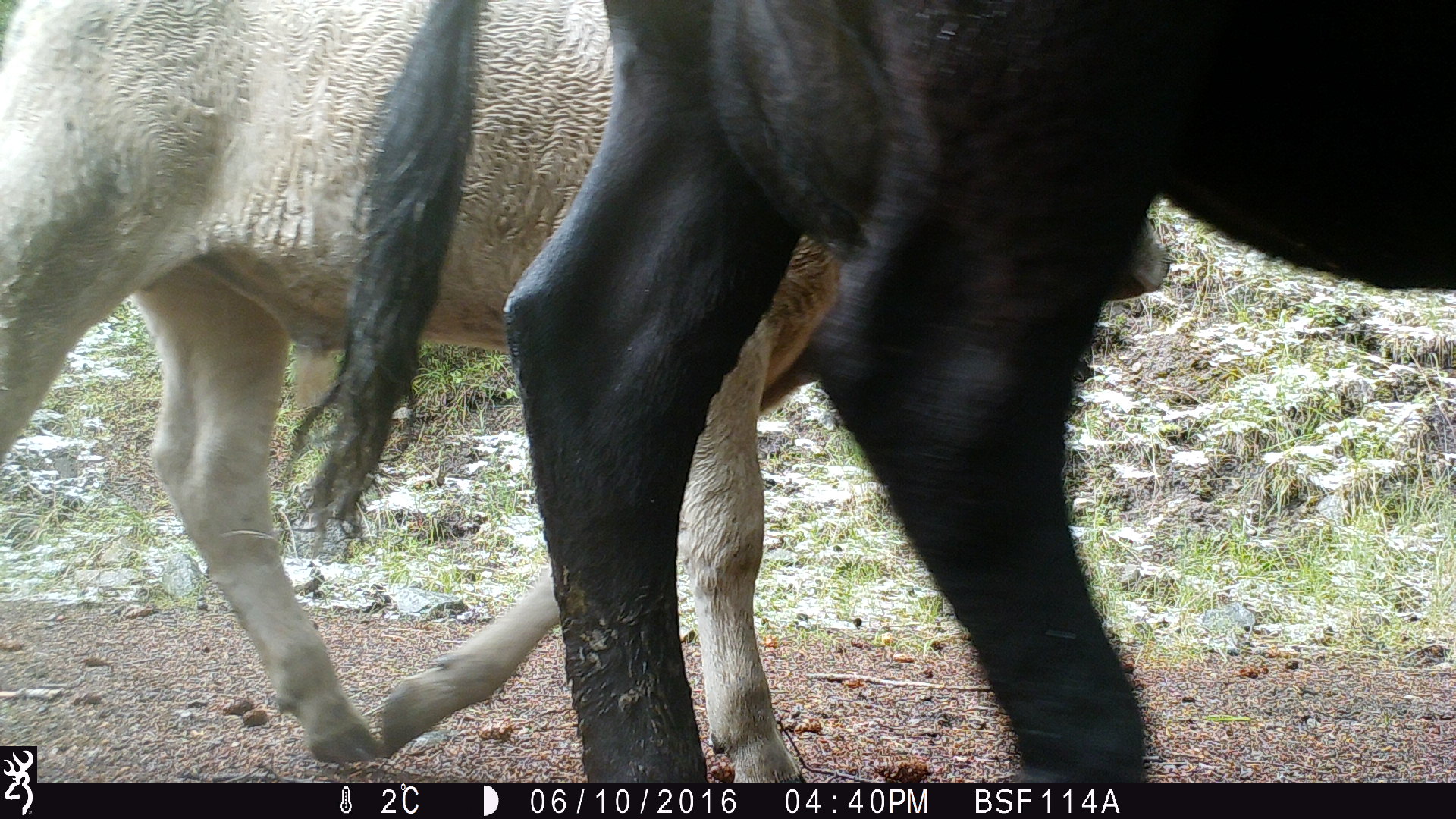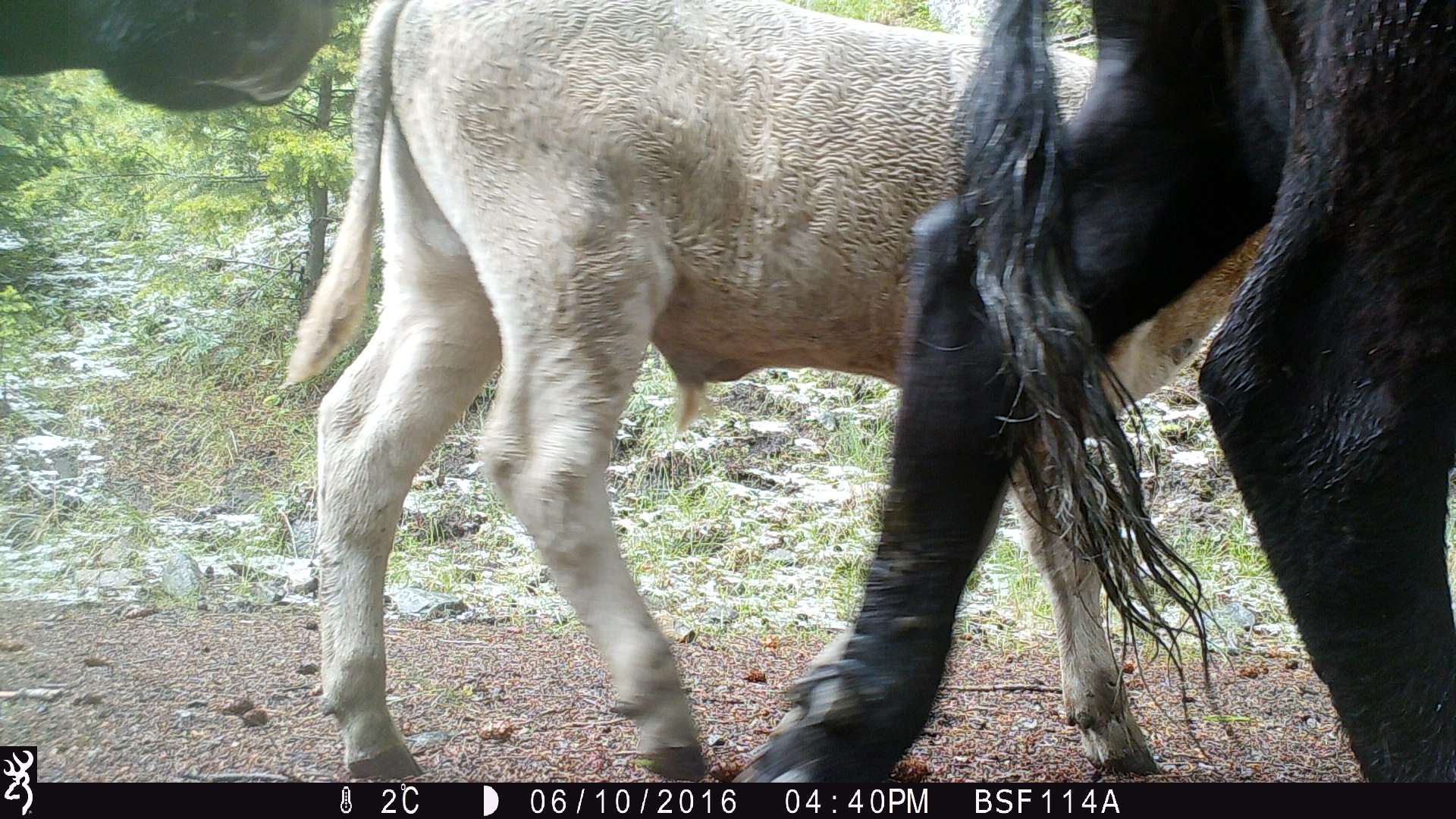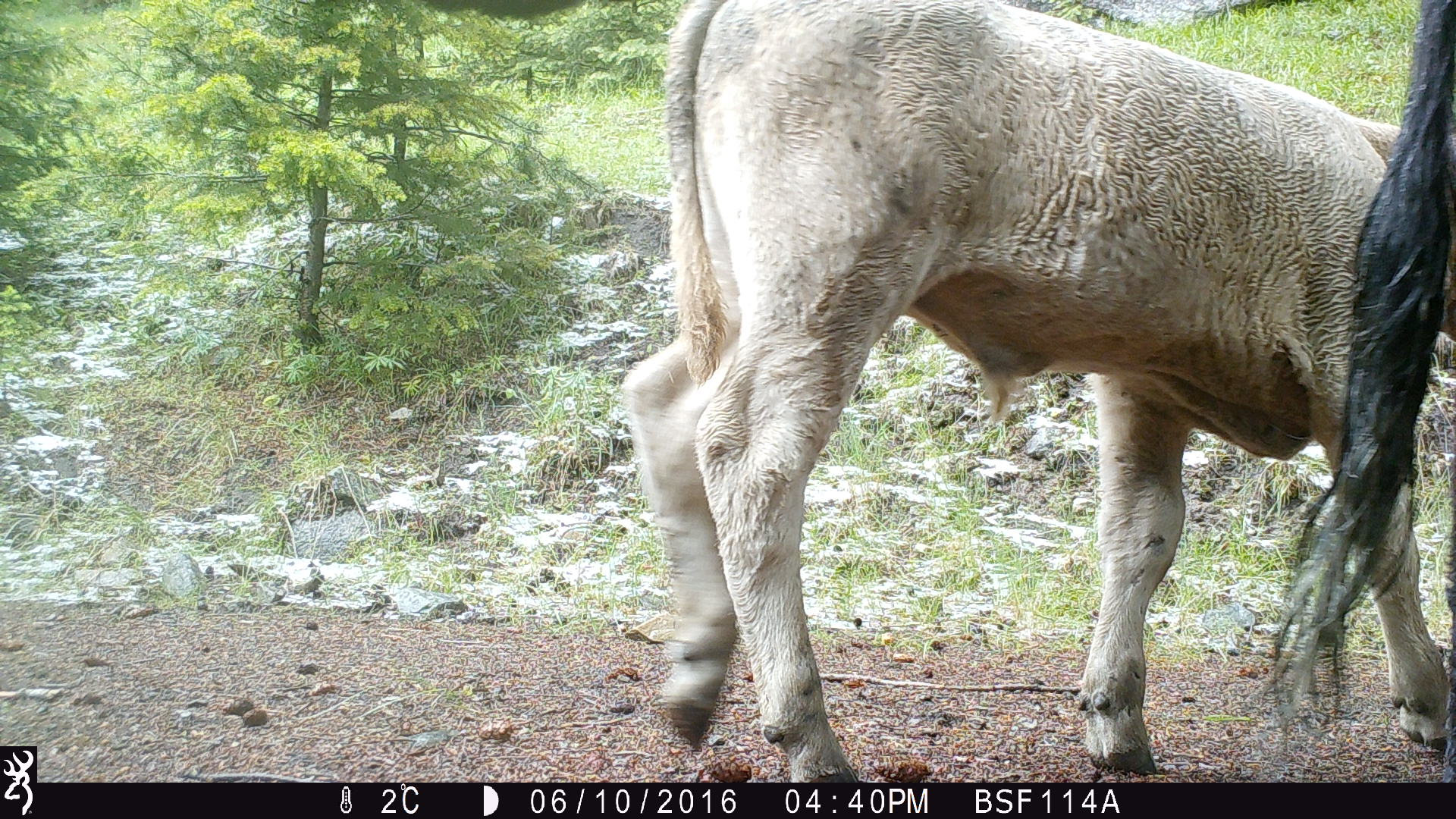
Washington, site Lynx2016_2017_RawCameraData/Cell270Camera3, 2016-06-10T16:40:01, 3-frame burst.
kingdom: Animalia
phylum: Chordata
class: Mammalia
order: Artiodactyla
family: Bovidae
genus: Bos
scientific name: Bos taurus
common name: domestic cattle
Domestic cattle (Bos taurus). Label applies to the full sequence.